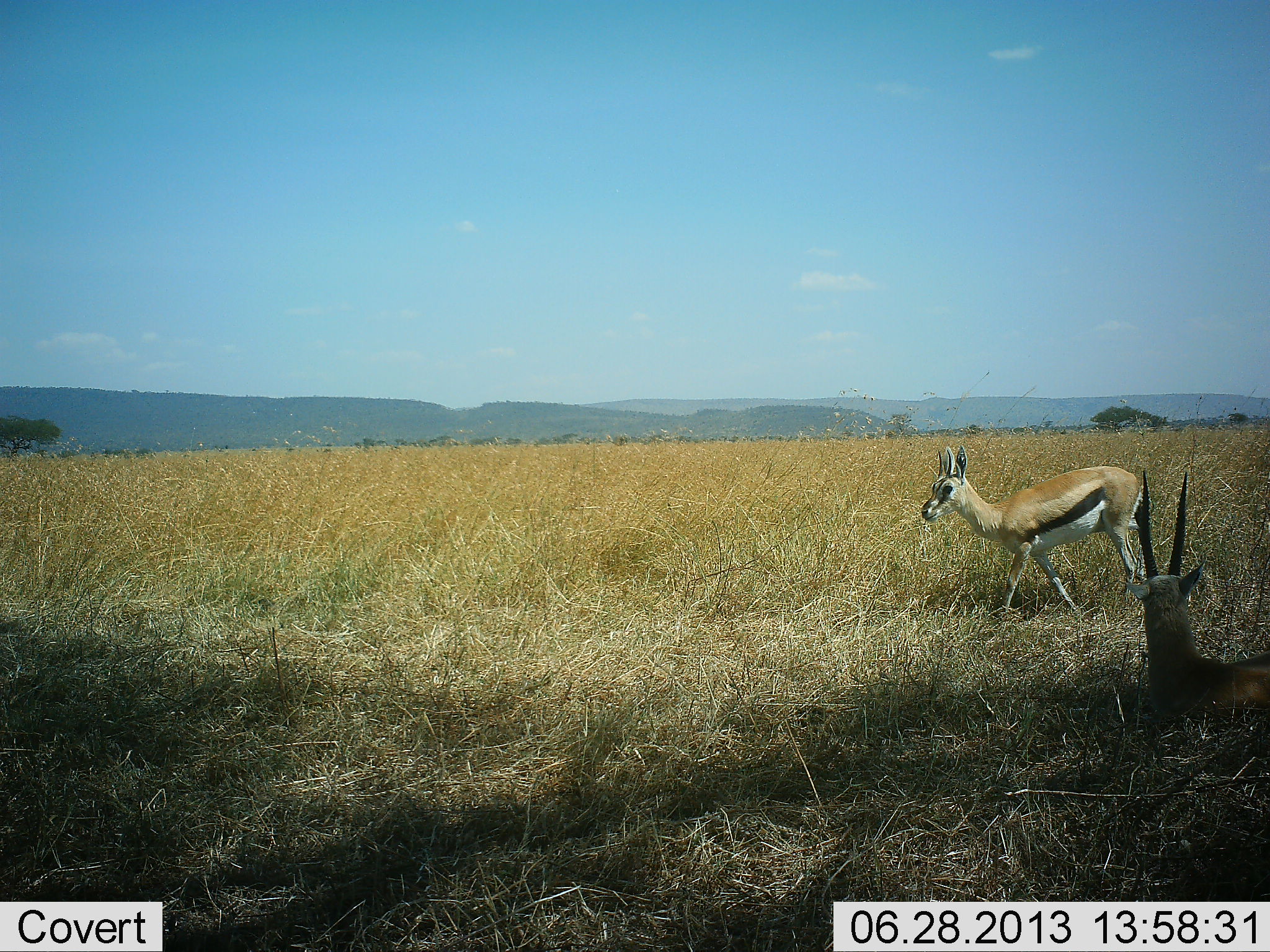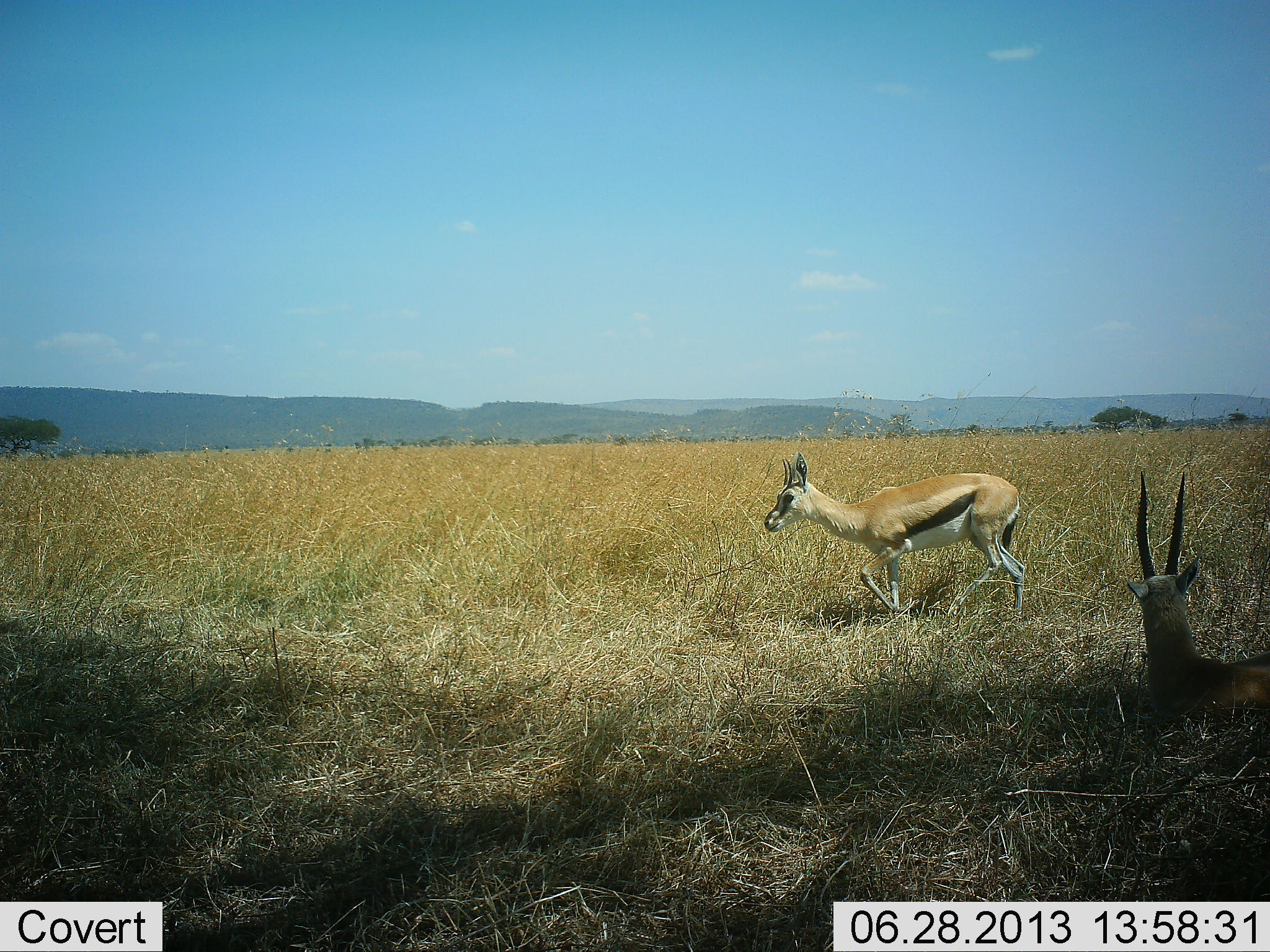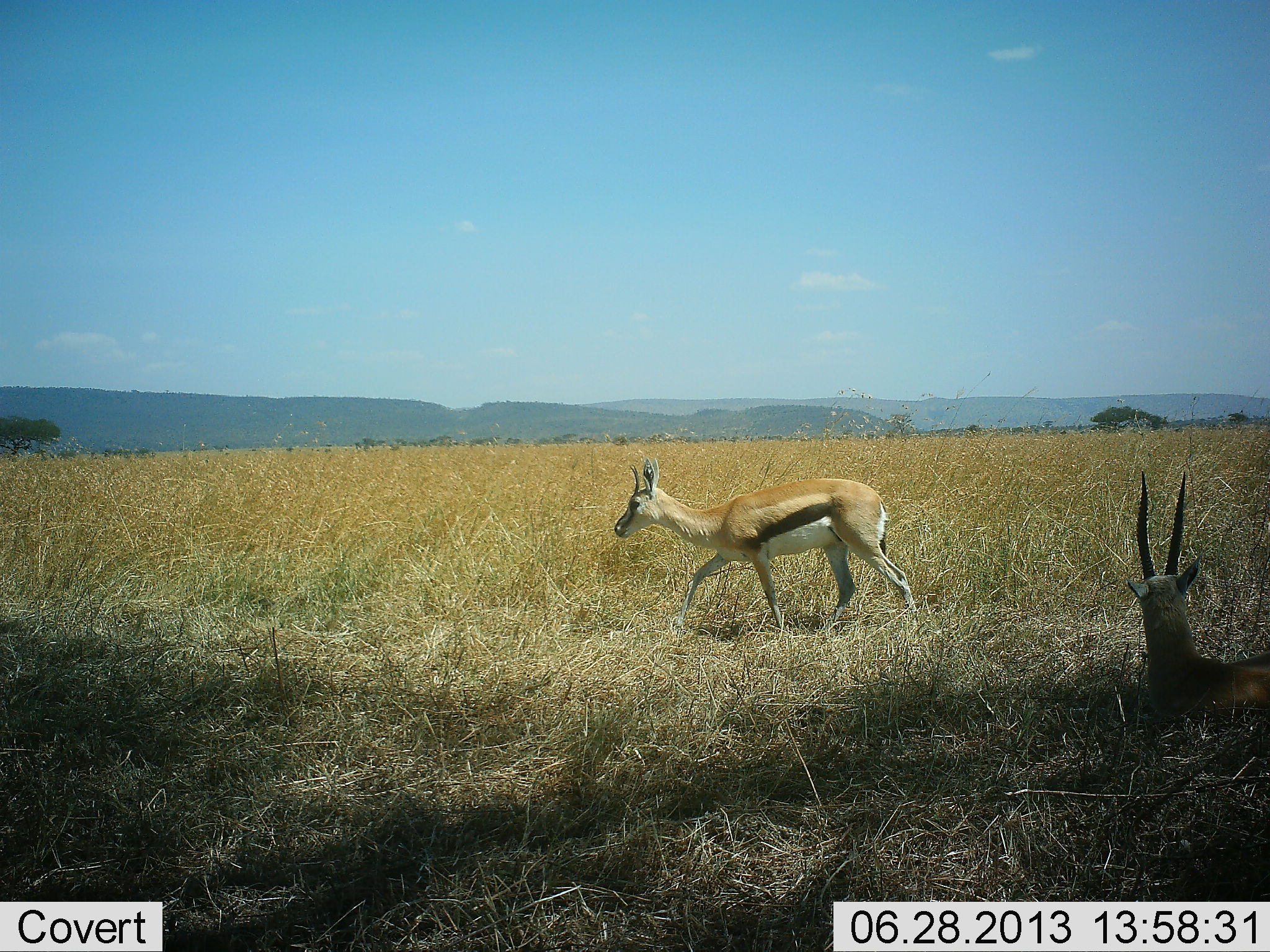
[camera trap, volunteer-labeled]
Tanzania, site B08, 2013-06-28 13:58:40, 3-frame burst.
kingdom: Animalia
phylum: Chordata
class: Mammalia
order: Artiodactyla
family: Bovidae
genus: Eudorcas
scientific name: Eudorcas thomsonii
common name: thomson's gazelle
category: gazellethomsons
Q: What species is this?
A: Gazellethomsons (thomson's gazelle) (Eudorcas thomsonii).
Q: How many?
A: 2.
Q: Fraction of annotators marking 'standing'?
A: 19%.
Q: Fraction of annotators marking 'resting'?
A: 85%.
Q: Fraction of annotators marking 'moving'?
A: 78%.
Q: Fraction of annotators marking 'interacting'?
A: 4%.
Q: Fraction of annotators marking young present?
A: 0%.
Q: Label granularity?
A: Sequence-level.